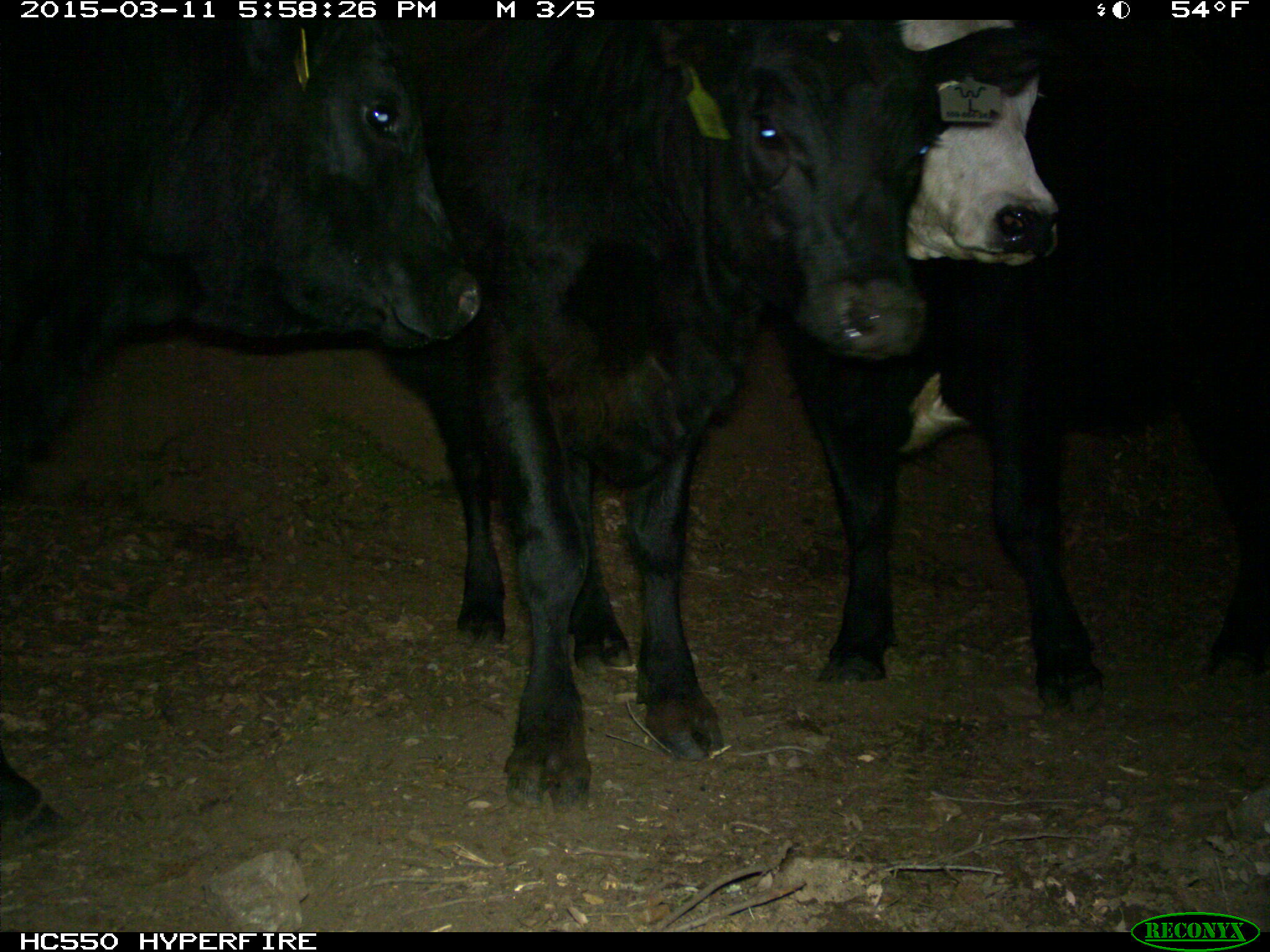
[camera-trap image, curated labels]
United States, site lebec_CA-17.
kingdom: Animalia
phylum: Chordata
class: Mammalia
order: Artiodactyla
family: Bovidae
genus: Bos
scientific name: Bos taurus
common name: domestic cow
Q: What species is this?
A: Bos taurus (domestic cow).